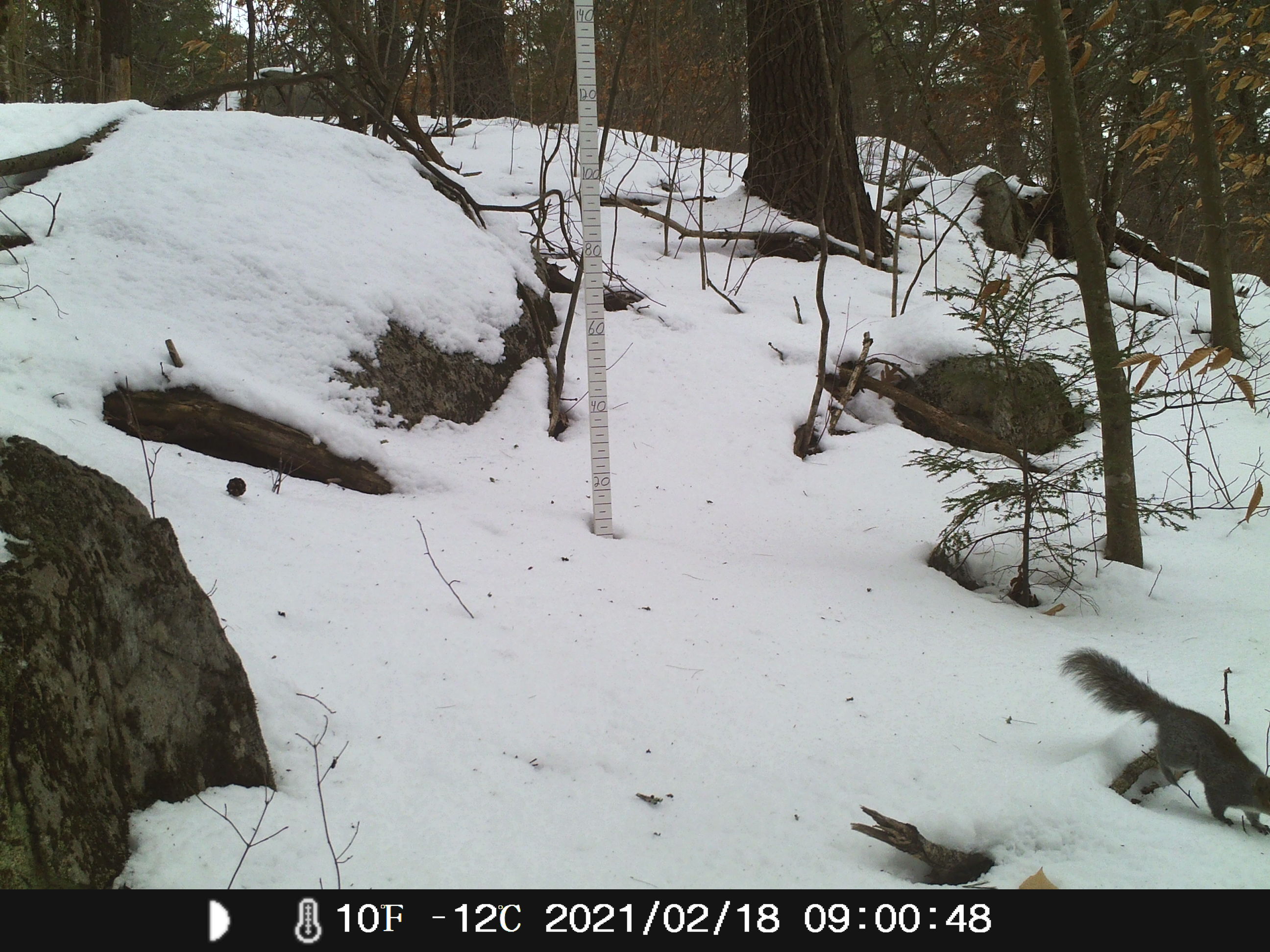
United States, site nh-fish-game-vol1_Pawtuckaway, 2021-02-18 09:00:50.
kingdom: Animalia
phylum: Chordata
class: Mammalia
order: Rodentia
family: Sciuridae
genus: Sciurus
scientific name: Sciurus carolinensis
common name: gray squirrel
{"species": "gray squirrel (Sciurus carolinensis)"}